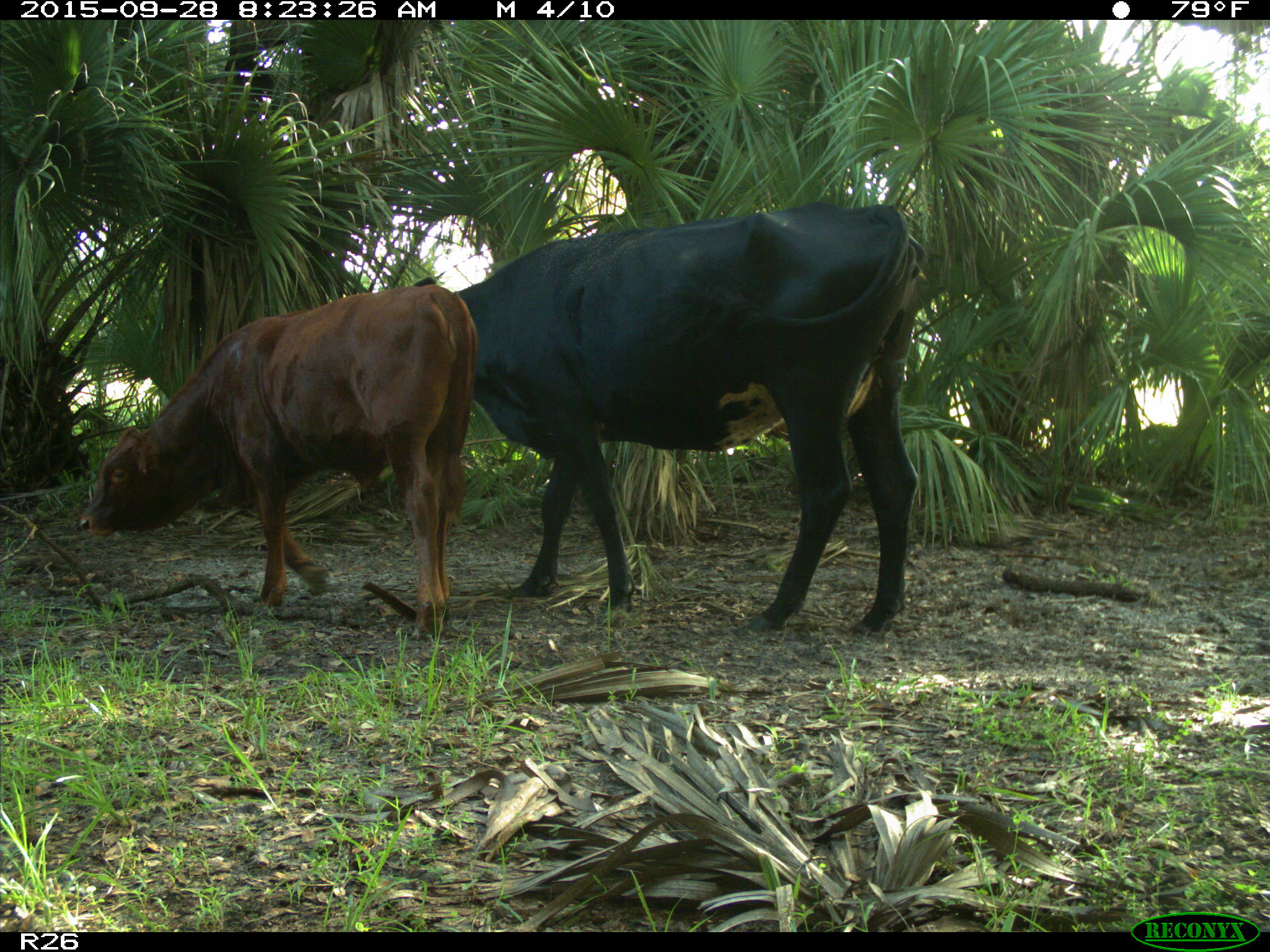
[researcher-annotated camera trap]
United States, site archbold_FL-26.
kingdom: Animalia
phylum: Chordata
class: Mammalia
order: Artiodactyla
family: Bovidae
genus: Bos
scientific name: Bos taurus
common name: domestic cow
Bos taurus (domestic cow).